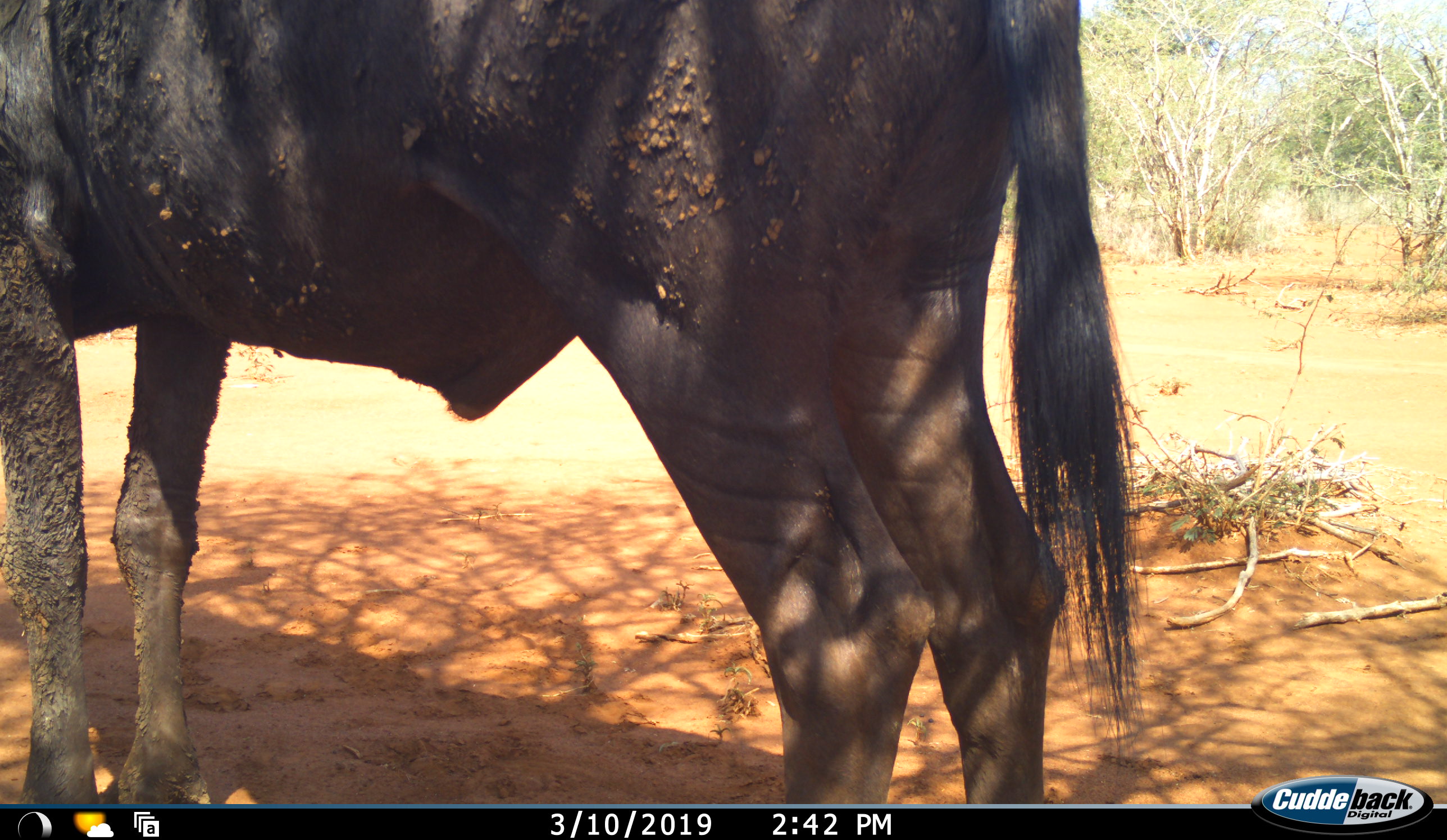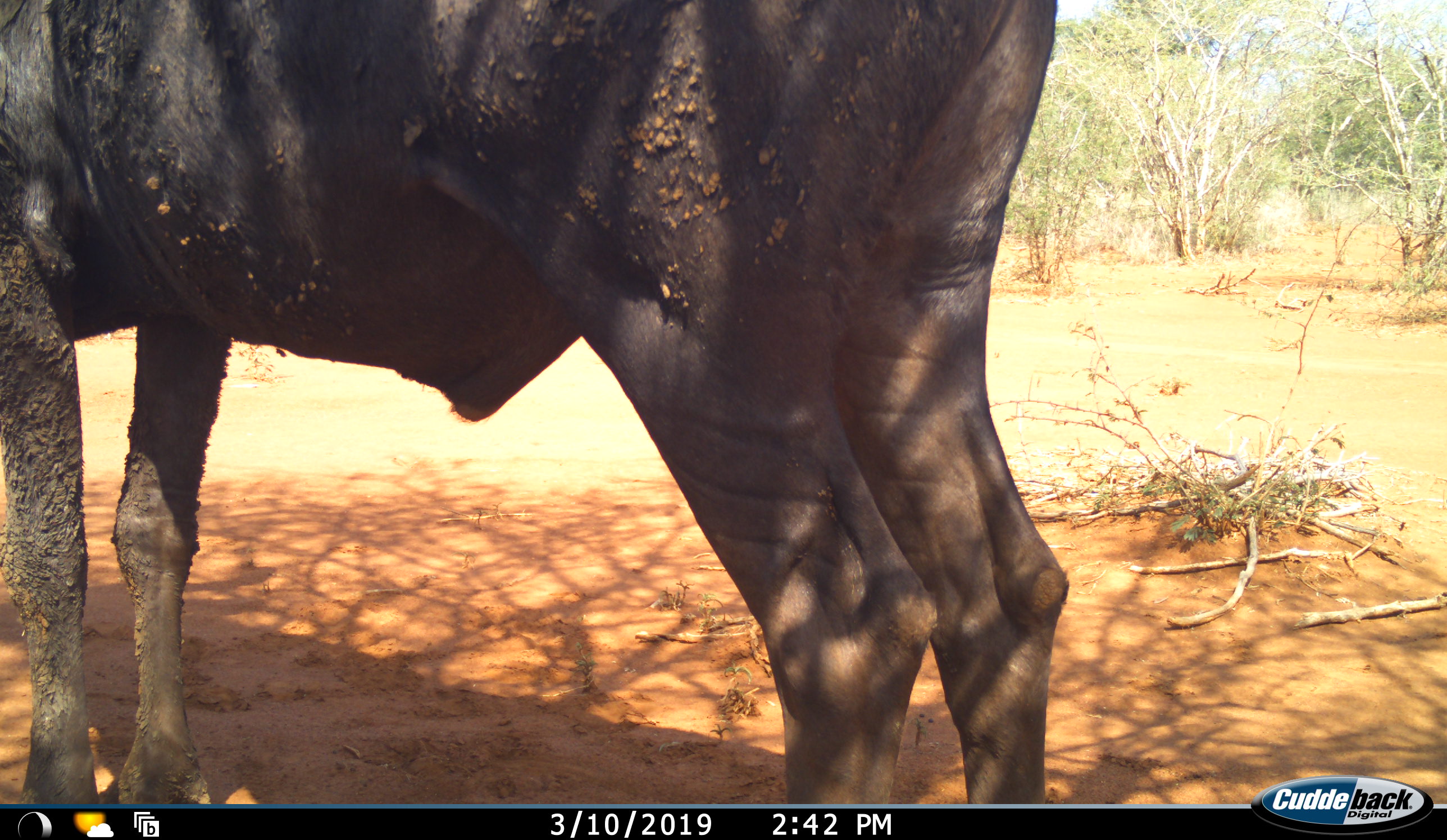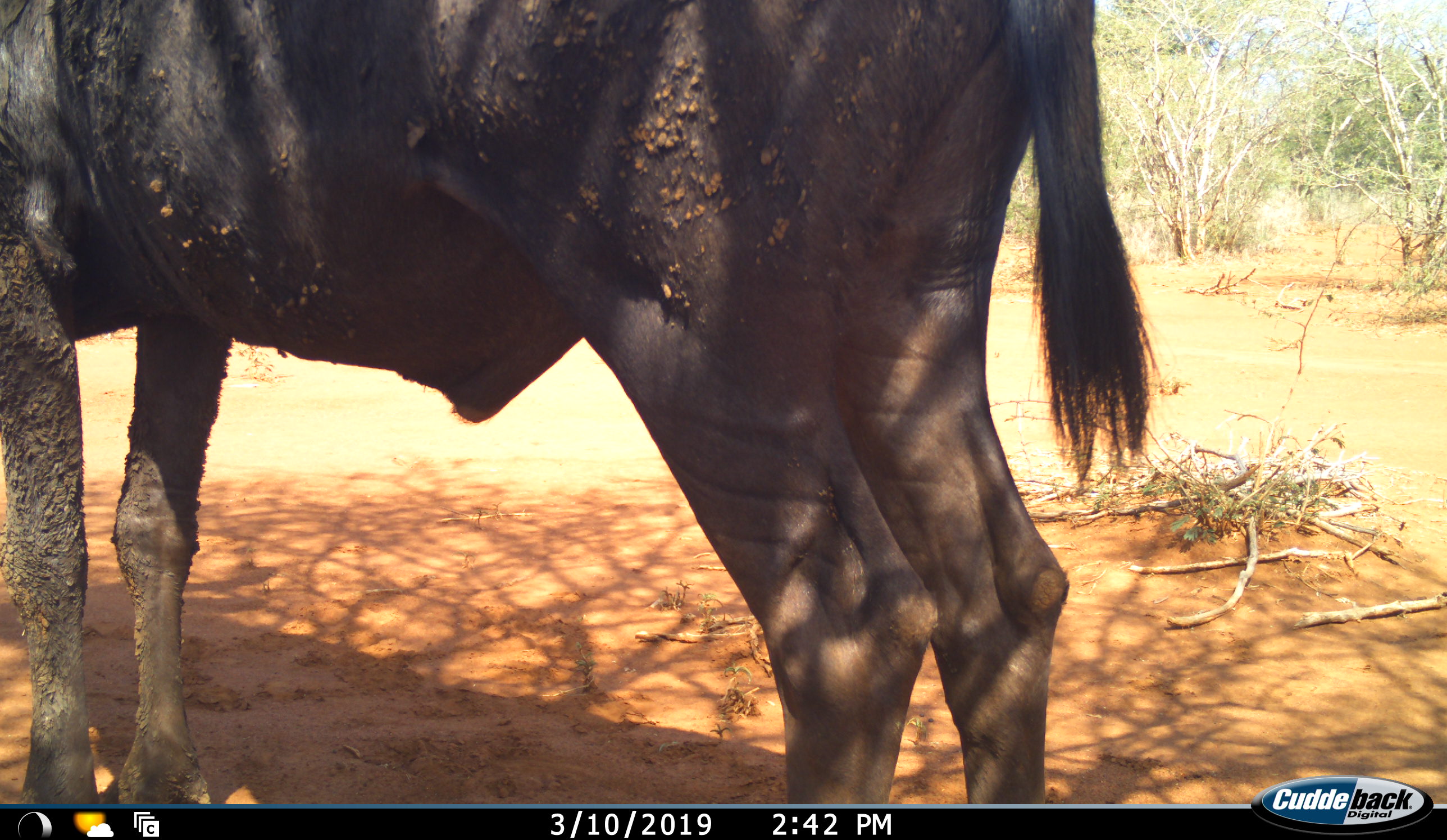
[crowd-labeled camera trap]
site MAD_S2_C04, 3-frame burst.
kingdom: Animalia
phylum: Chordata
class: Mammalia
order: Artiodactyla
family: Bovidae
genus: Connochaetes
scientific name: Connochaetes taurinus taurinus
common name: blue wildebeest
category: wildebeestblue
Wildebeestblue (blue wildebeest) (Connochaetes taurinus taurinus), count 1. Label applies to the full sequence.